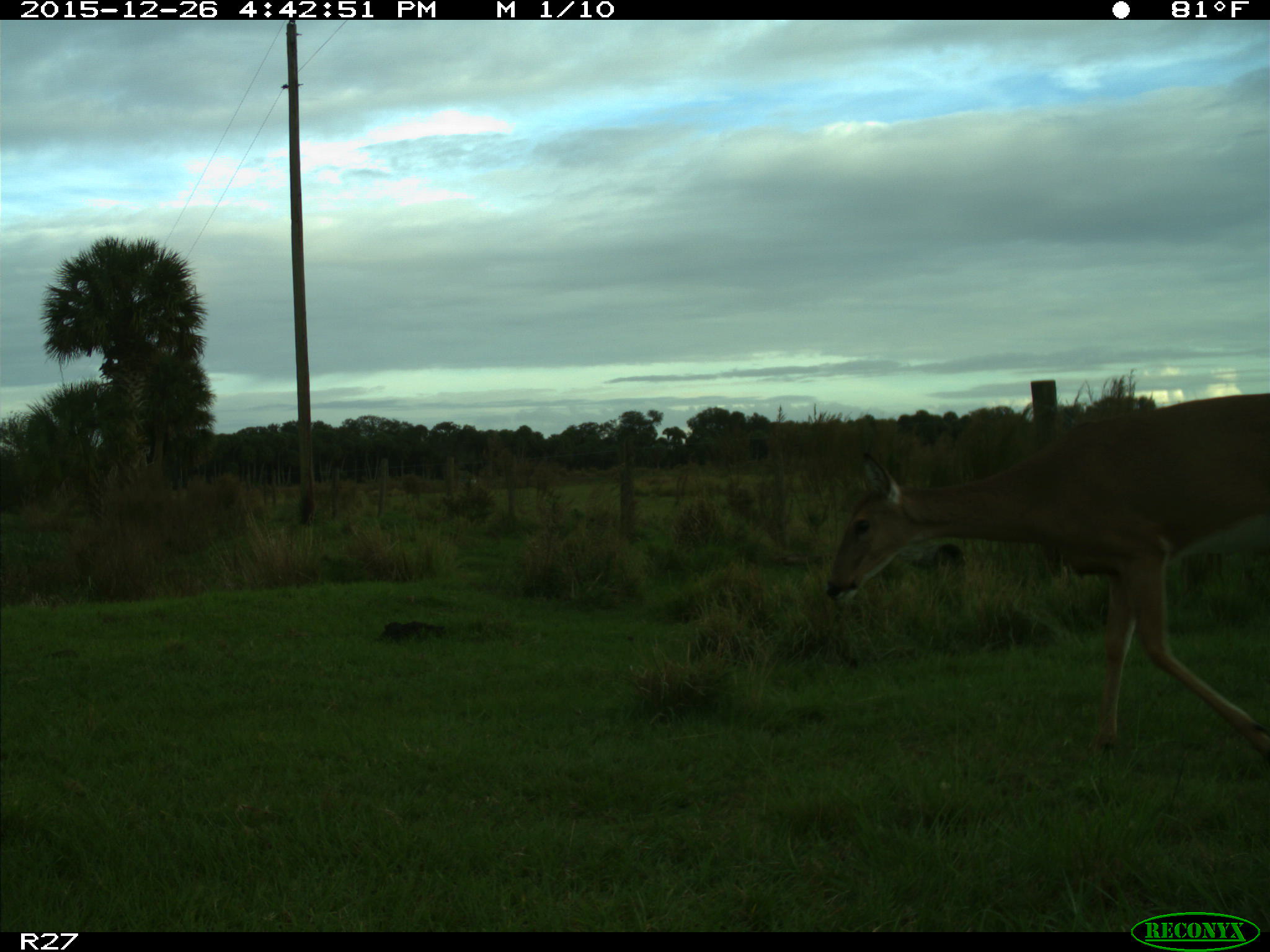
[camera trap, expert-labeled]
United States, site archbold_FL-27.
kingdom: Animalia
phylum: Chordata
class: Mammalia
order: Artiodactyla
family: Cervidae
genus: Odocoileus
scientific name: Odocoileus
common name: deer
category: unidentified deer